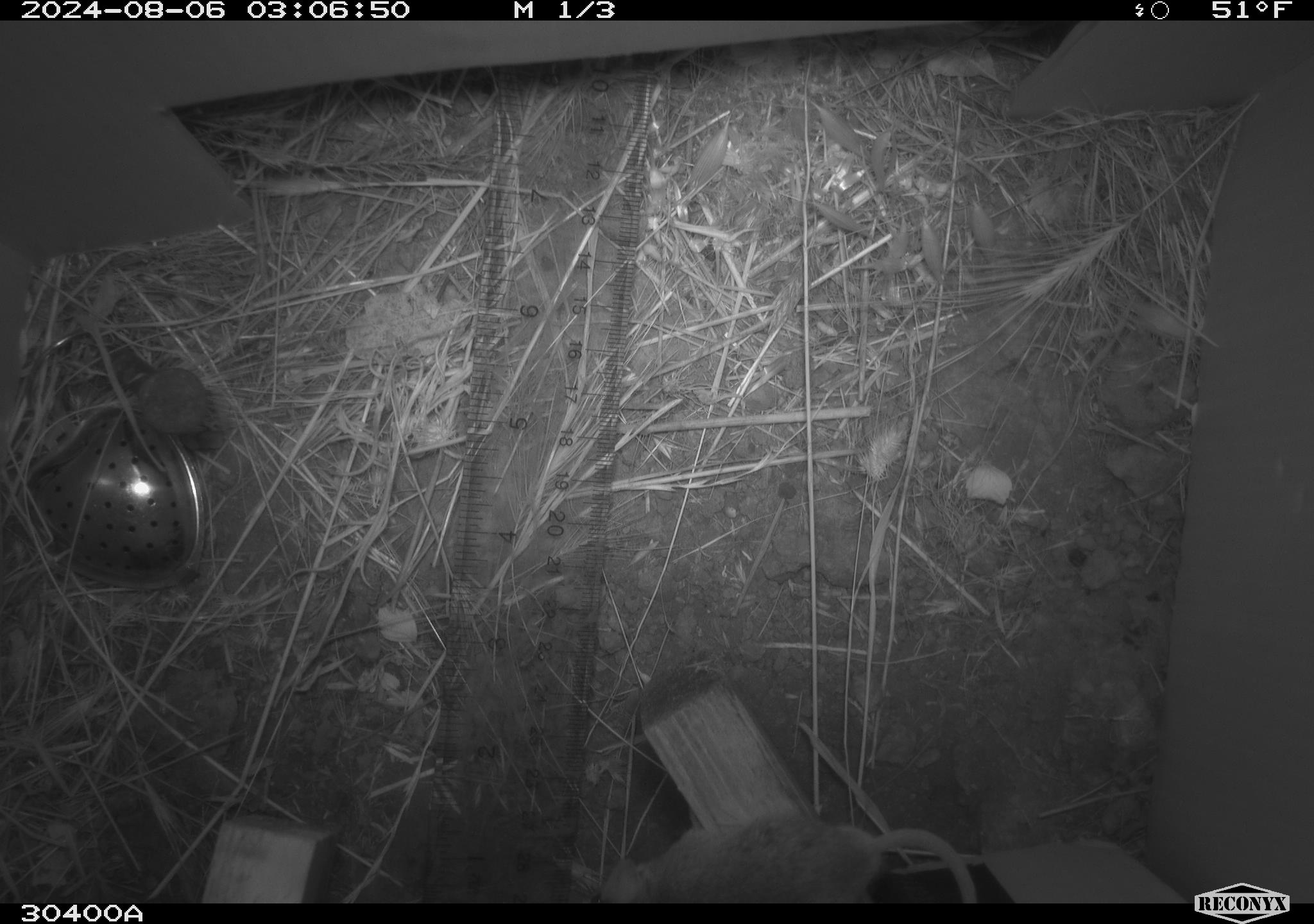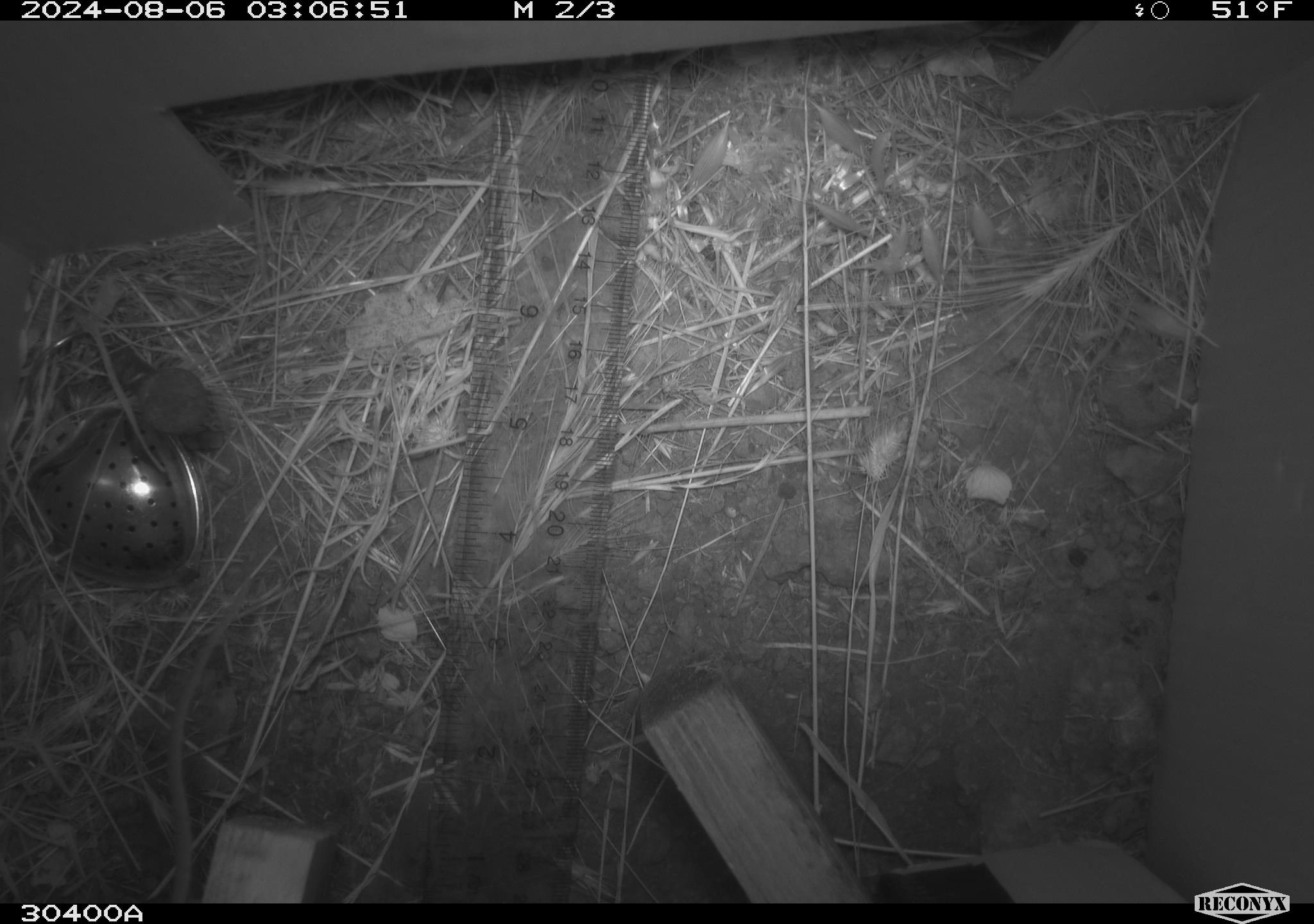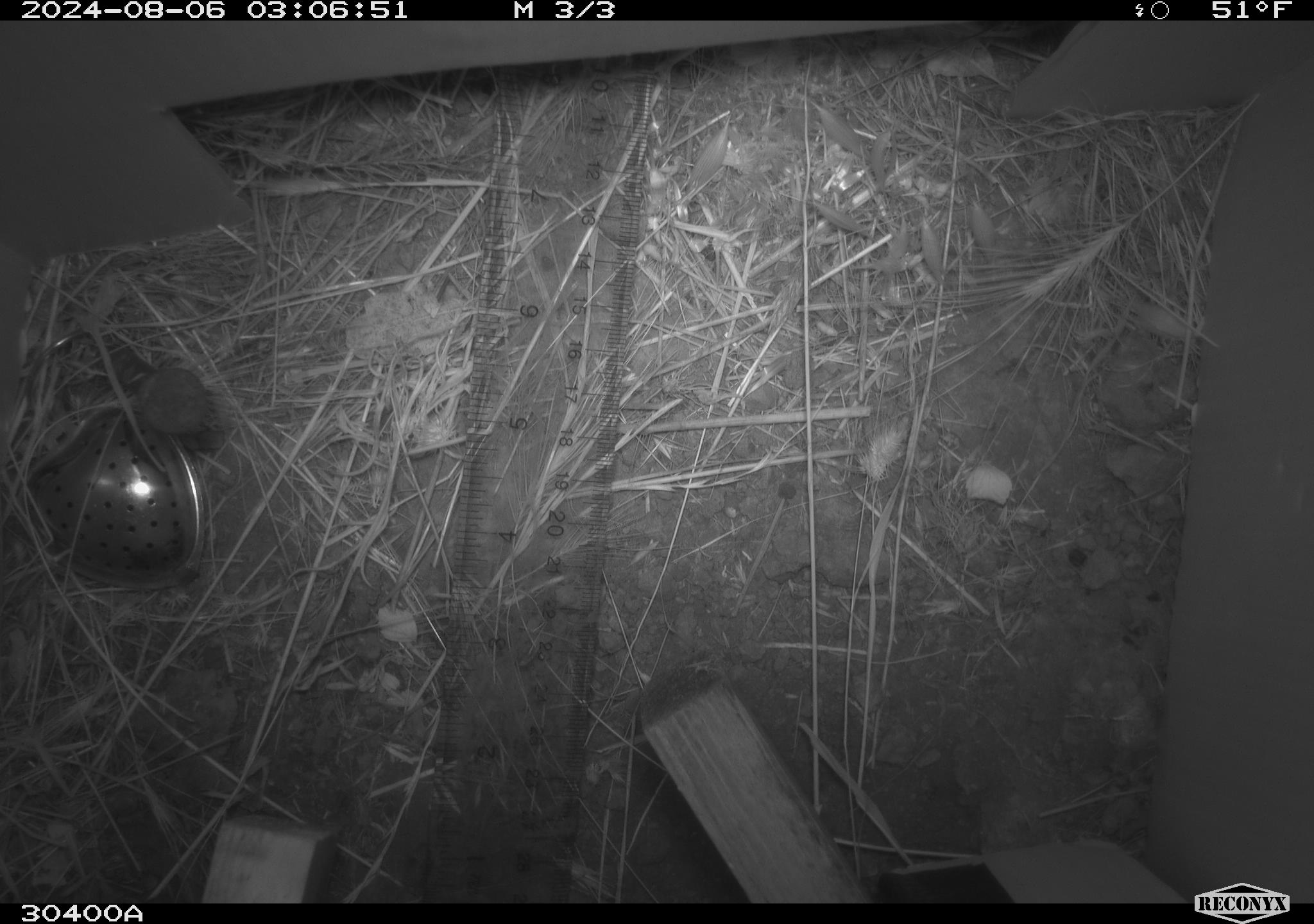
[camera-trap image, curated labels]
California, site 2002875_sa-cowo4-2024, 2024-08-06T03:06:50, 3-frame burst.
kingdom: Animalia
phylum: Chordata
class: Mammalia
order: Rodentia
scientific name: Rodentia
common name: mouse species